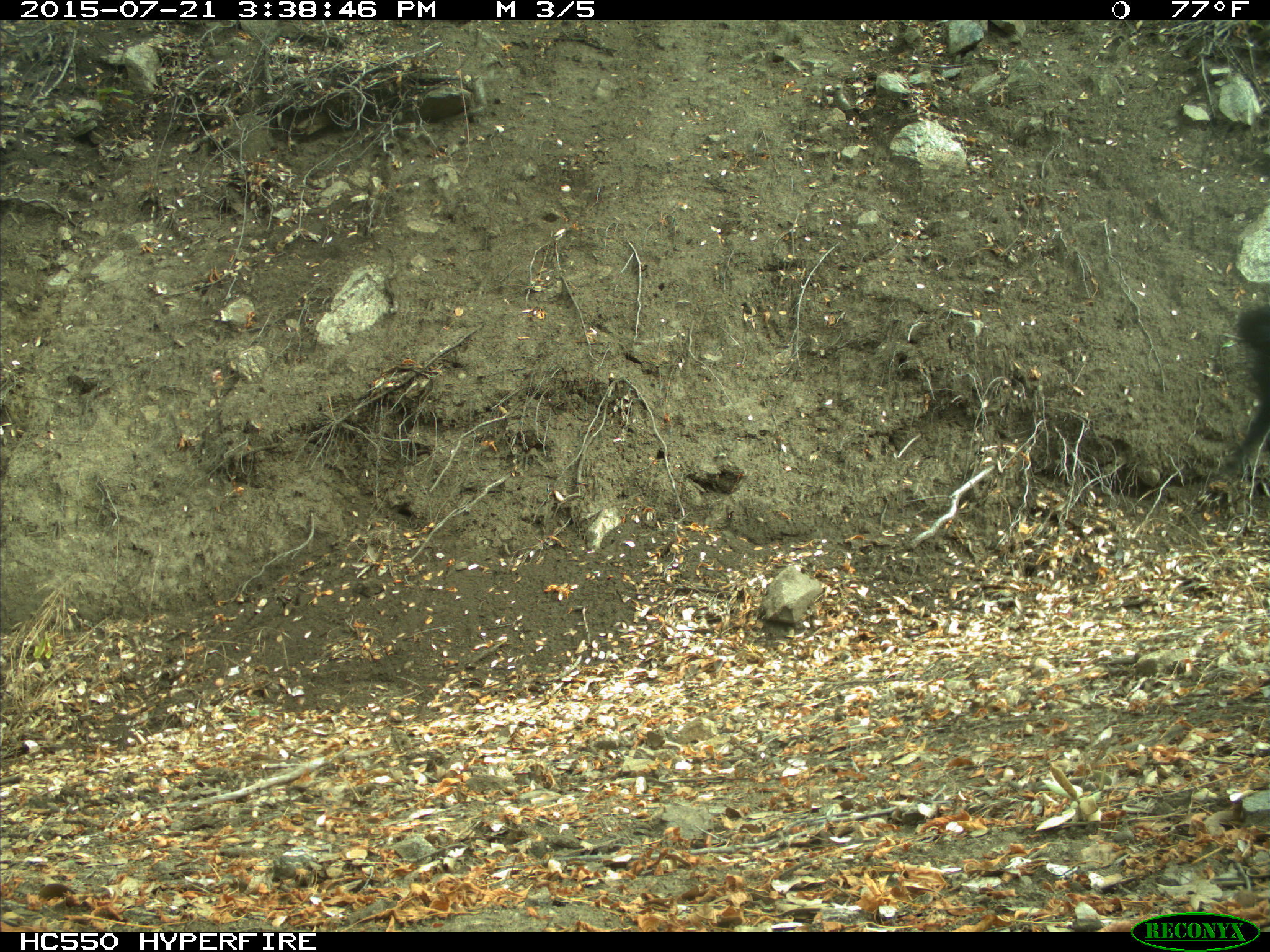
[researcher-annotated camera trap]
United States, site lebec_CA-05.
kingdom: Animalia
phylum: Chordata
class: Mammalia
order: Artiodactyla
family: Suidae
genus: Sus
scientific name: Sus scrofa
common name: wild boar